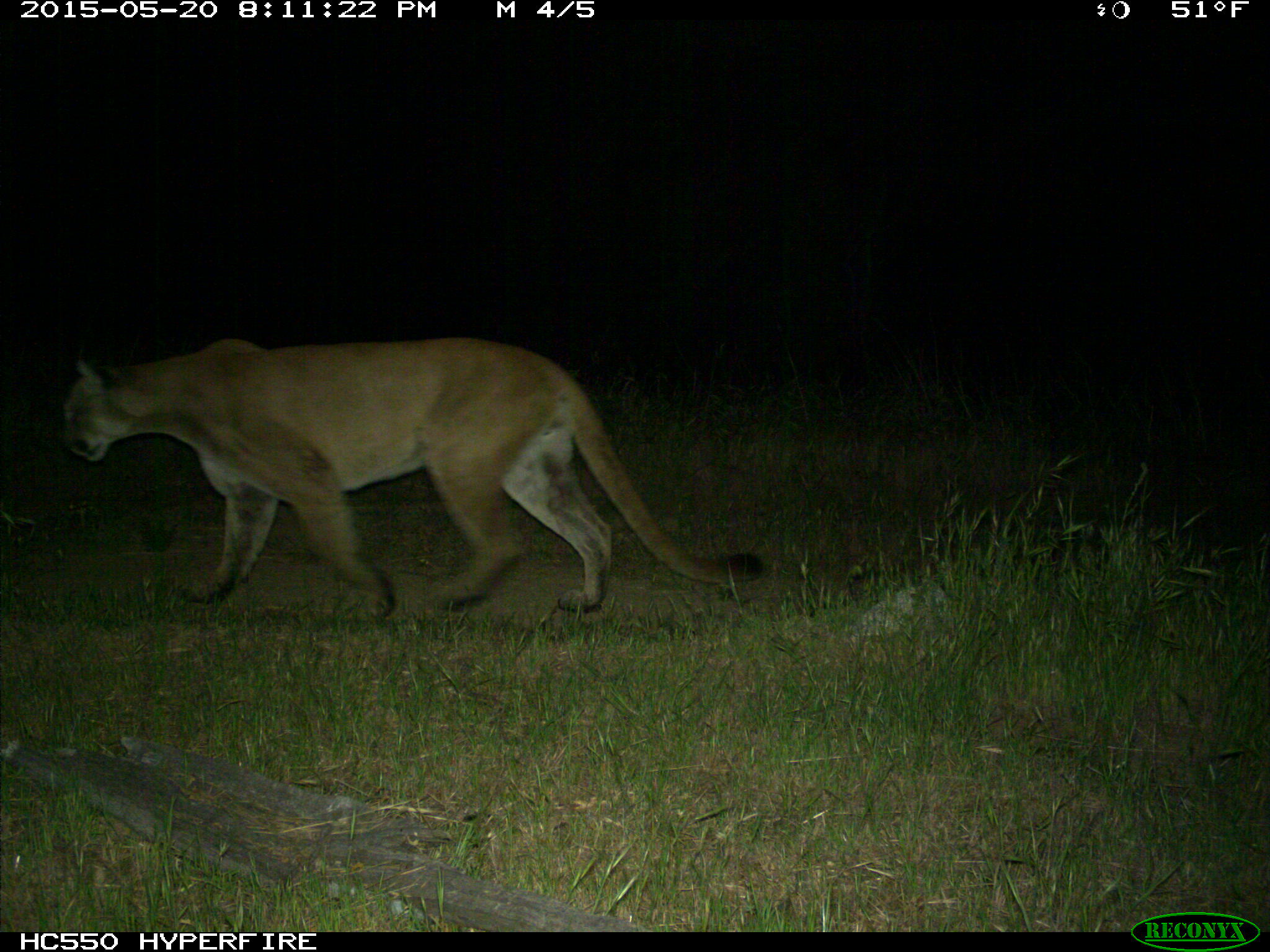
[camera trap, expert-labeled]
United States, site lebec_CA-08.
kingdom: Animalia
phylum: Chordata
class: Mammalia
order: Carnivora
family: Felidae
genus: Puma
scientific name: Puma concolor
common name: mountain lion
Puma concolor (mountain lion).